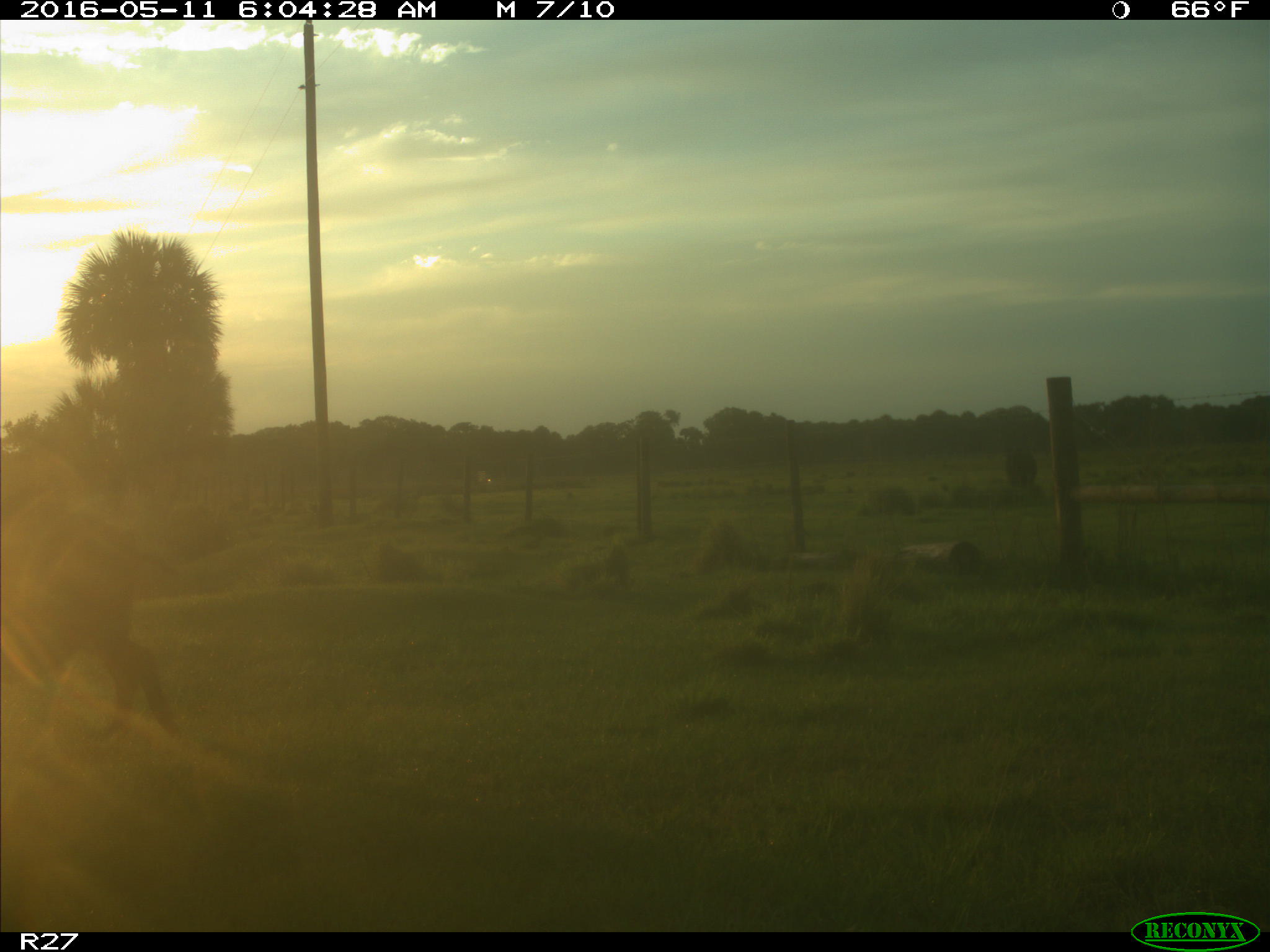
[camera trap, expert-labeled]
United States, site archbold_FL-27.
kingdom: Animalia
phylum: Chordata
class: Mammalia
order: Artiodactyla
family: Suidae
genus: Sus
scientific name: Sus scrofa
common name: wild boar